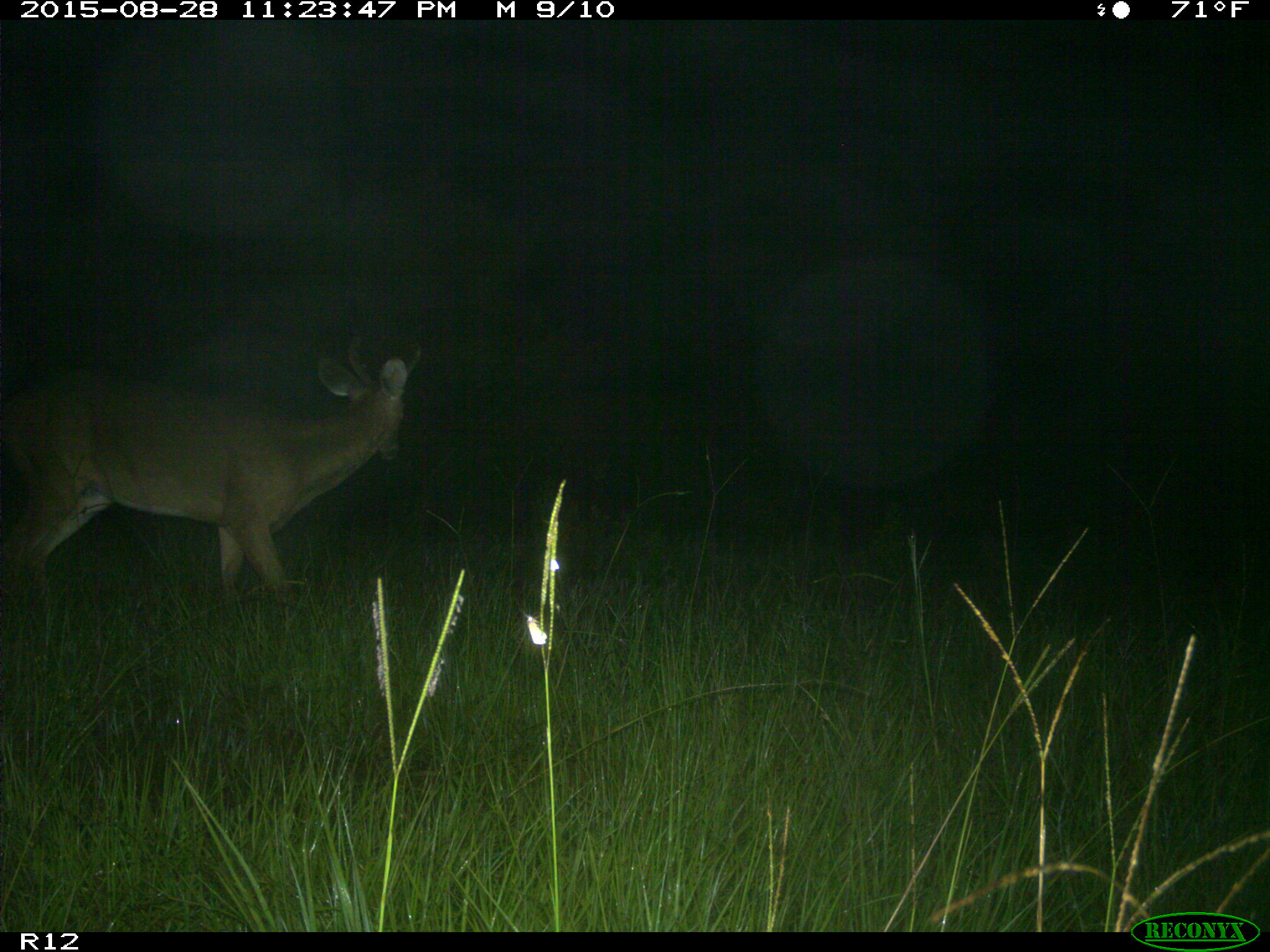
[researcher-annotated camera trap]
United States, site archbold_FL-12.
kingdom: Animalia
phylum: Chordata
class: Mammalia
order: Artiodactyla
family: Cervidae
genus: Odocoileus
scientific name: Odocoileus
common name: deer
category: unidentified deer